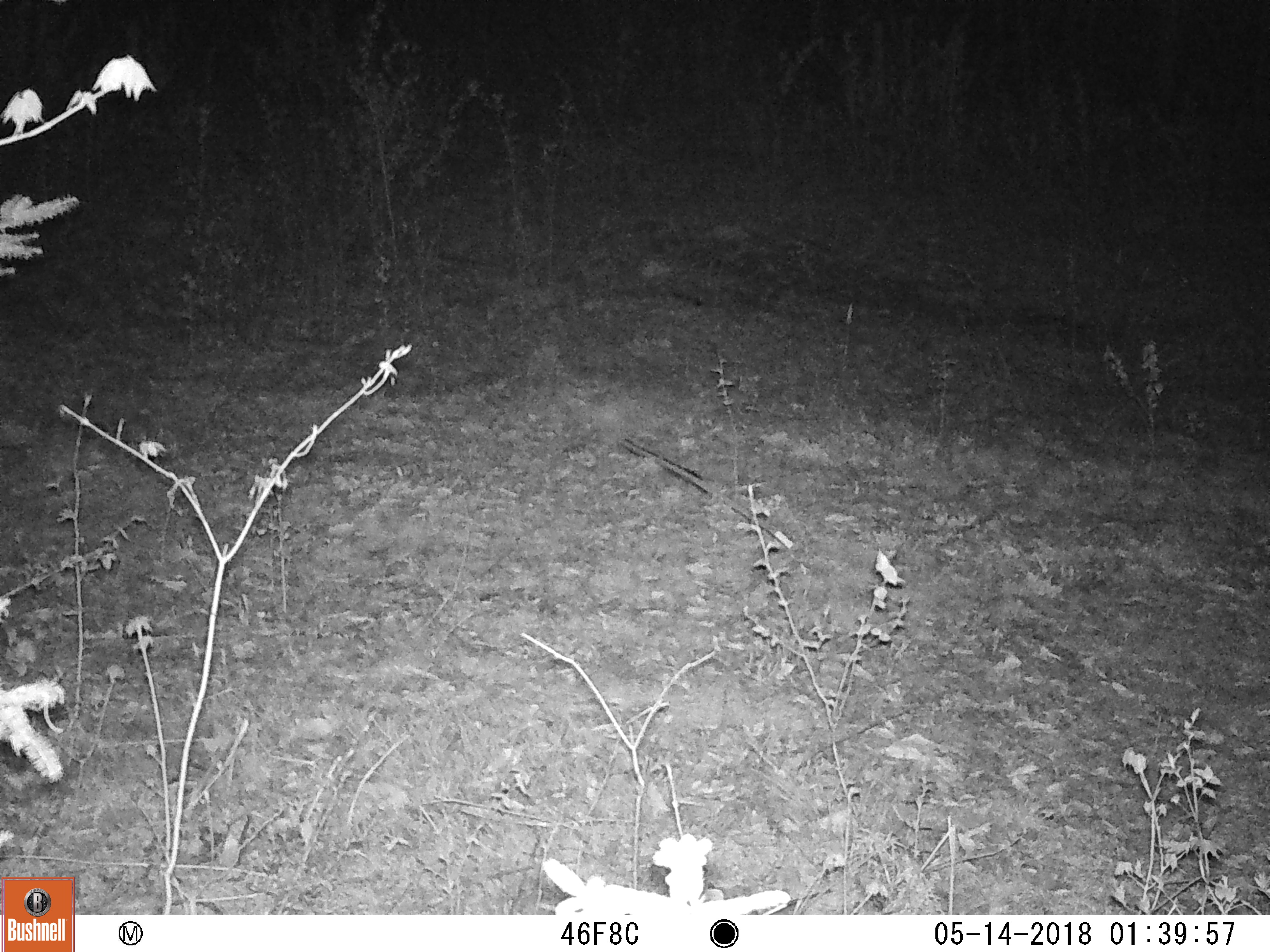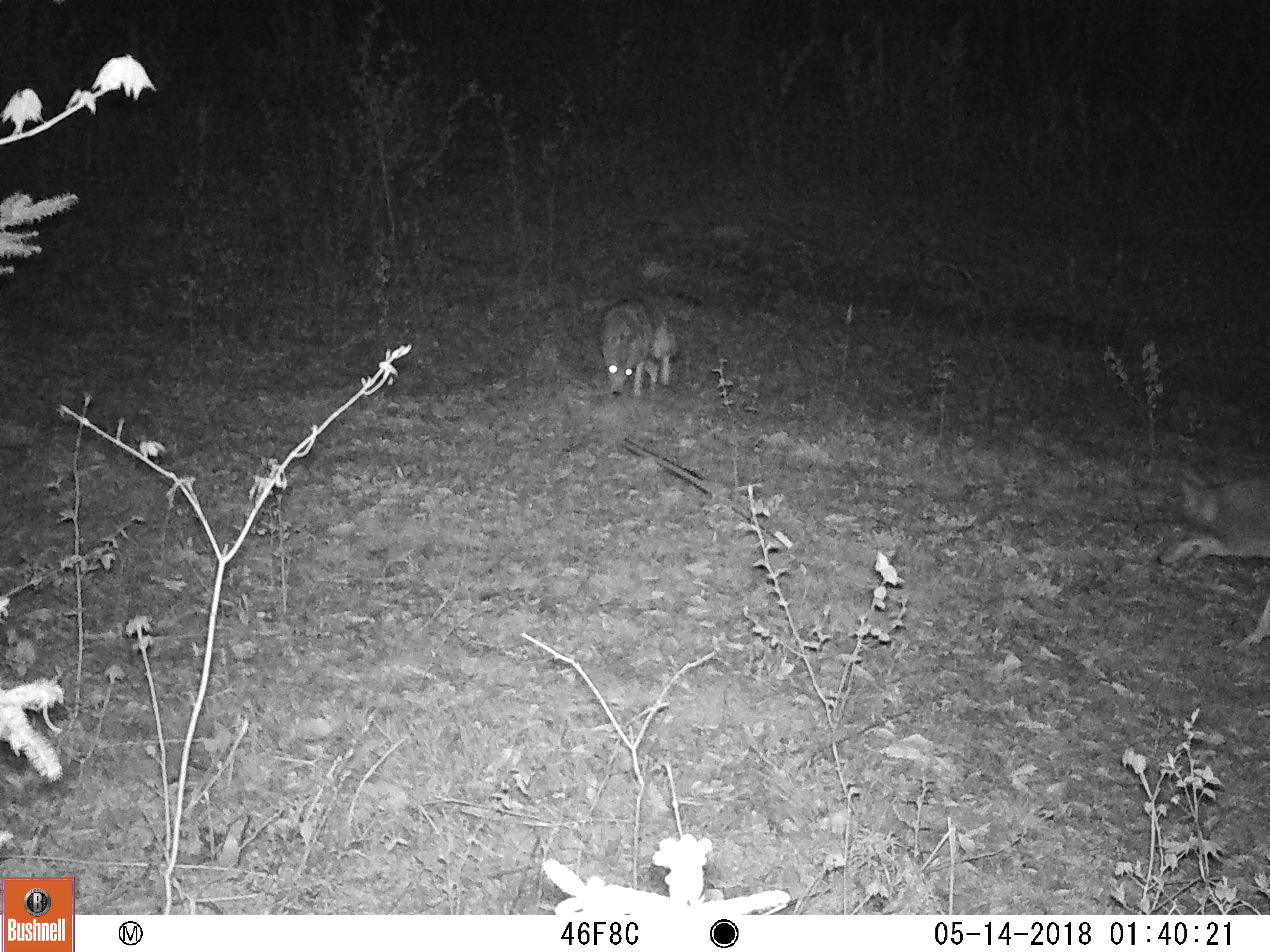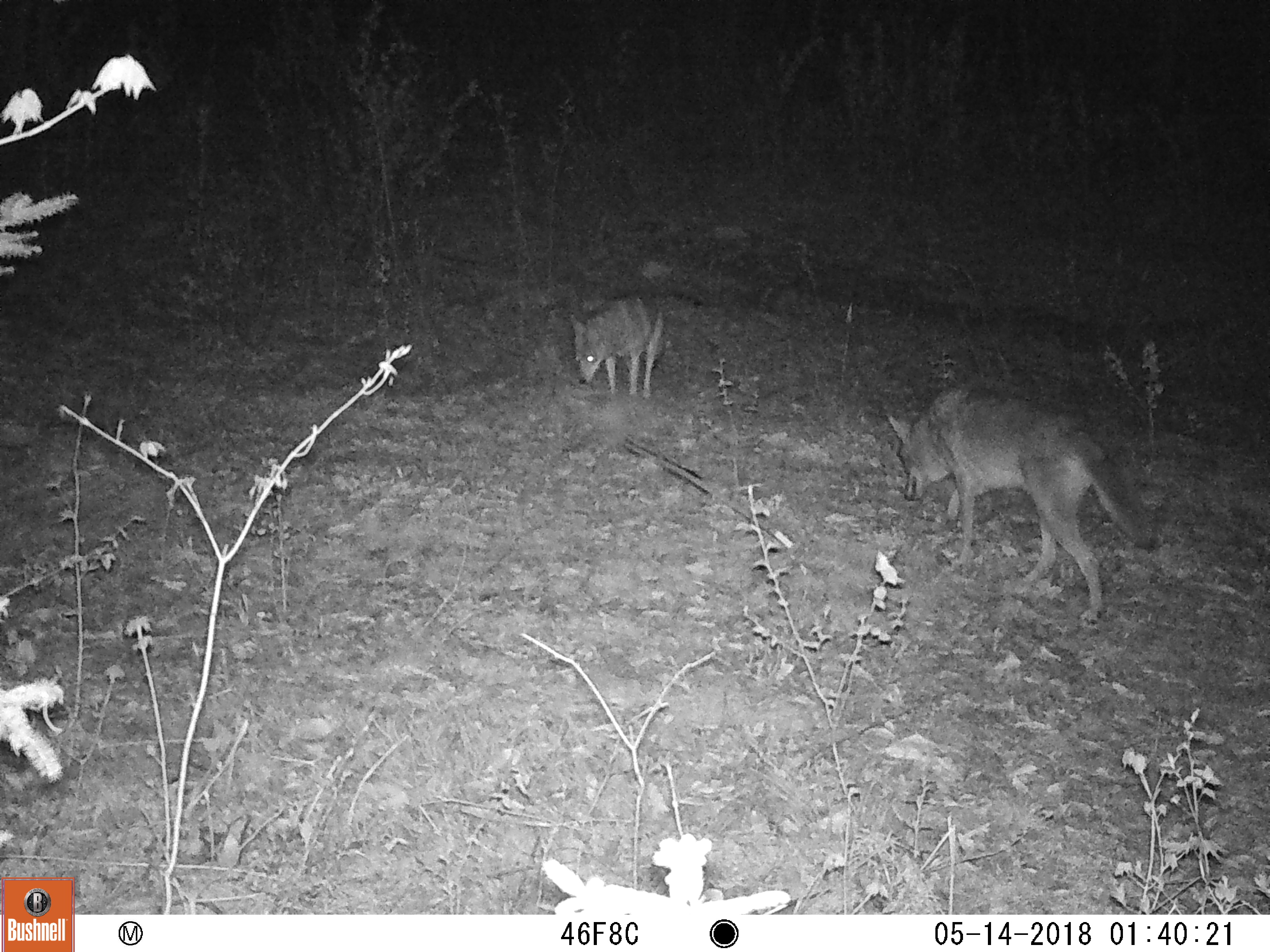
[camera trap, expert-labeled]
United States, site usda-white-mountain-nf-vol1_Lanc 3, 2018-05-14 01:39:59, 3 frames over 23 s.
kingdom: Animalia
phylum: Chordata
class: Mammalia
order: Carnivora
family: Canidae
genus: Canis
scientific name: Canis latrans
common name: coyote